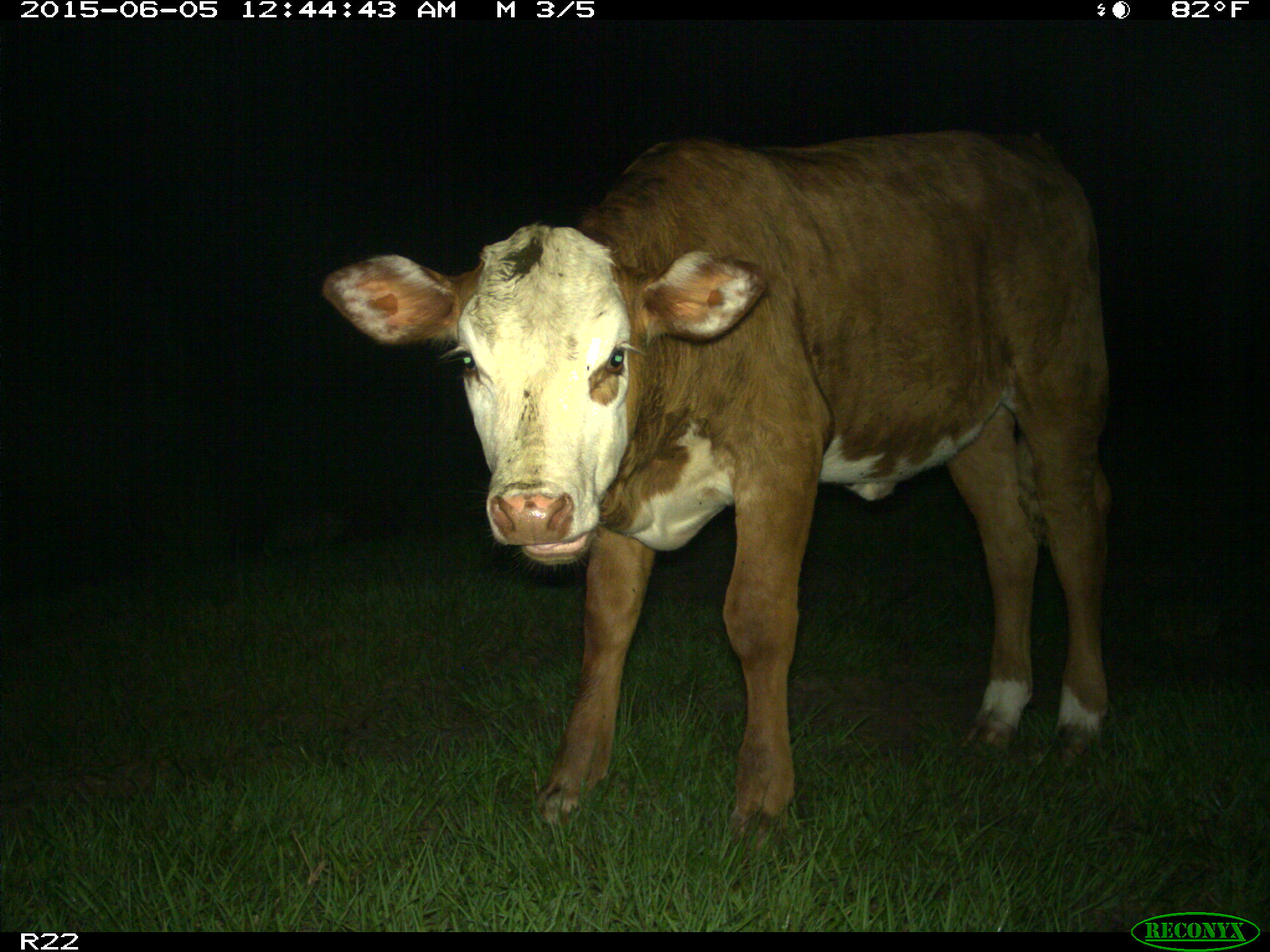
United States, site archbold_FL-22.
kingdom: Animalia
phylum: Chordata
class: Mammalia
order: Artiodactyla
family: Bovidae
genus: Bos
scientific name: Bos taurus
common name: domestic cow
Bos taurus (domestic cow).